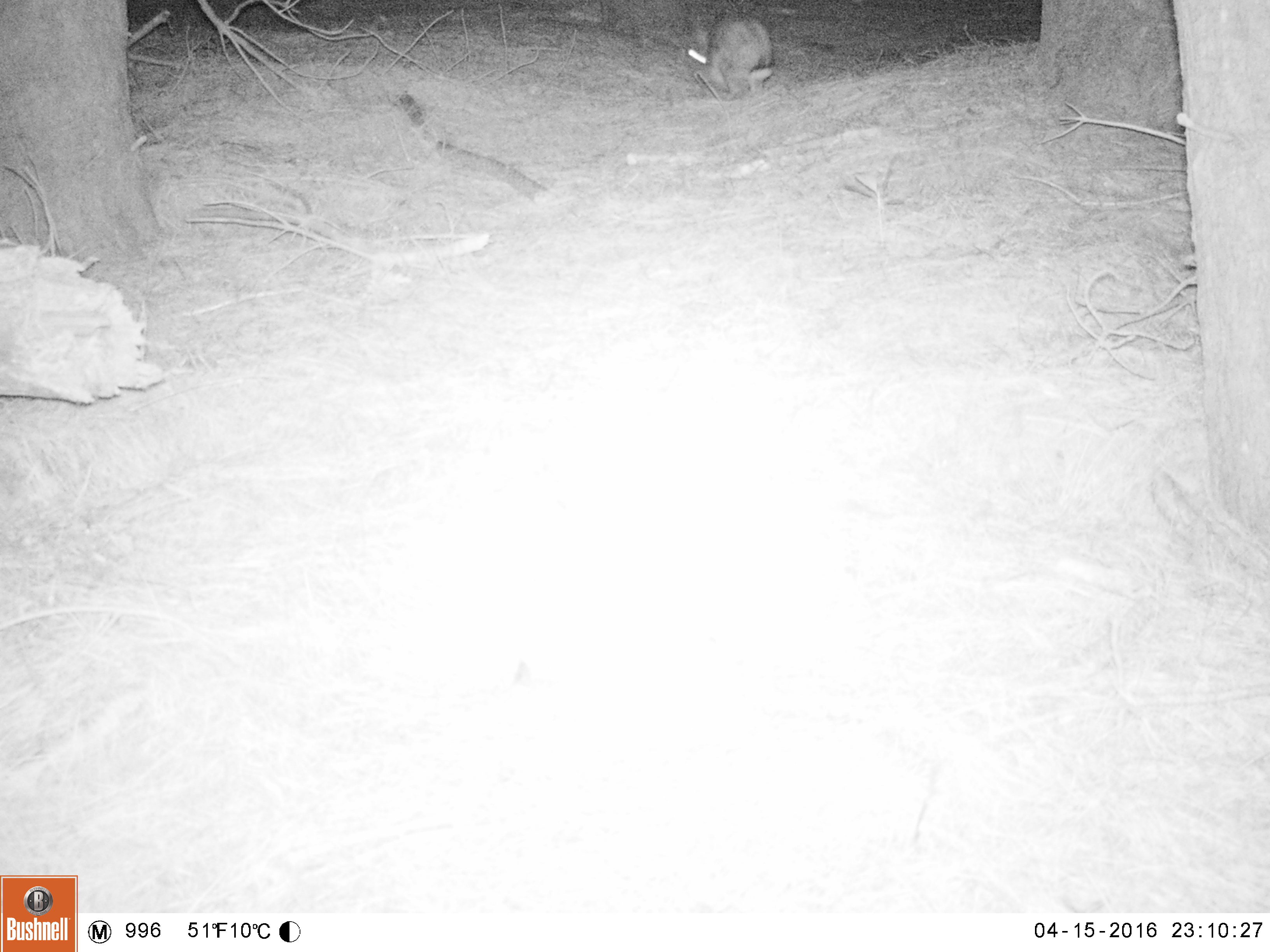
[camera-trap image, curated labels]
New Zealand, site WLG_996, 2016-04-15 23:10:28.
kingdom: Animalia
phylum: Chordata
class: Mammalia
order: Lagomorpha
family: Leporidae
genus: Oryctolagus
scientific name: Oryctolagus cuniculus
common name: european rabbit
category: rabbit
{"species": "rabbit (european rabbit) (Oryctolagus cuniculus)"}